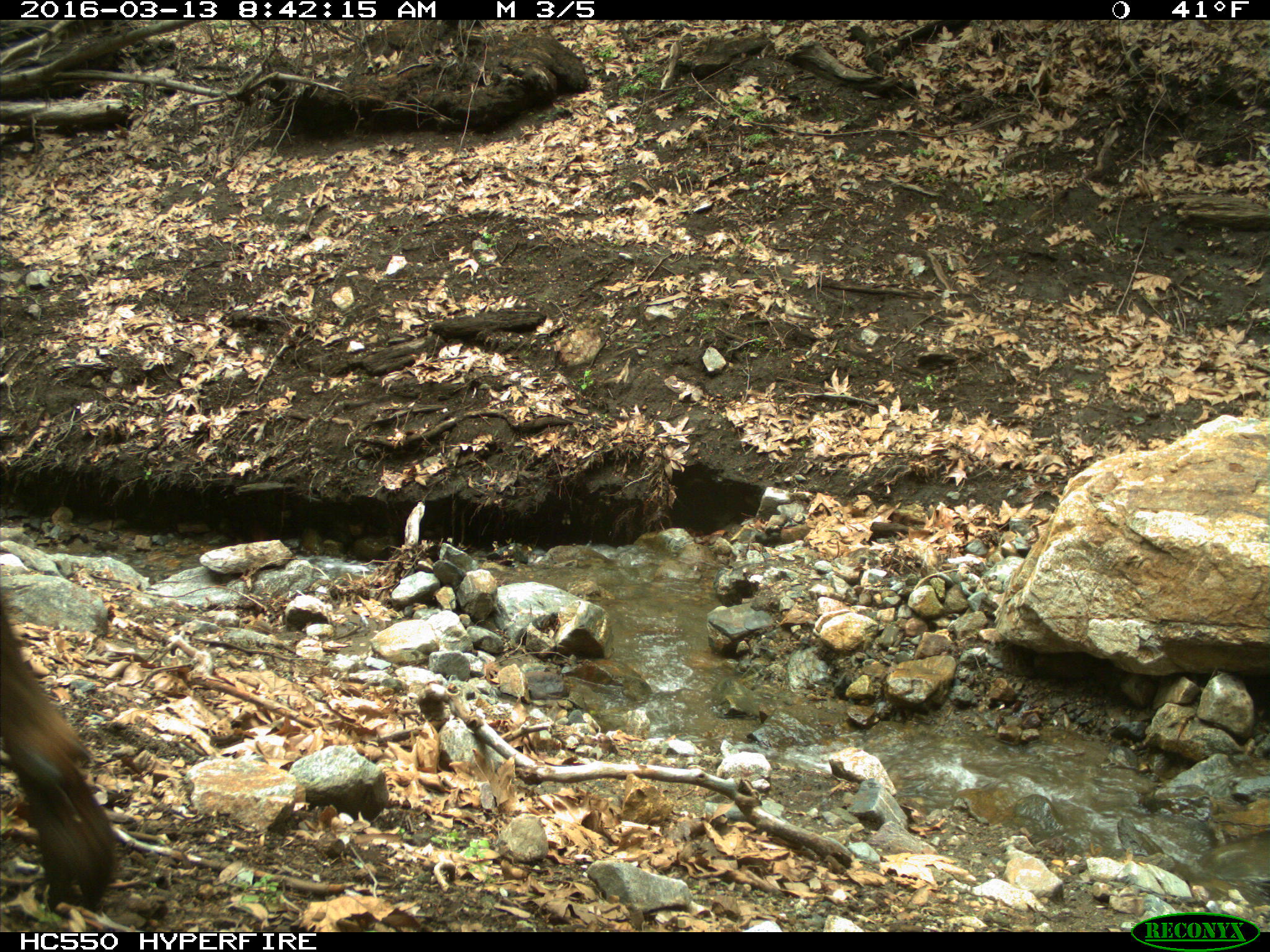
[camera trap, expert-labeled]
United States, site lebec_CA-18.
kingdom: Animalia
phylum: Chordata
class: Mammalia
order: Artiodactyla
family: Bovidae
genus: Bos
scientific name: Bos taurus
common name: domestic cow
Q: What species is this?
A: Bos taurus (domestic cow).